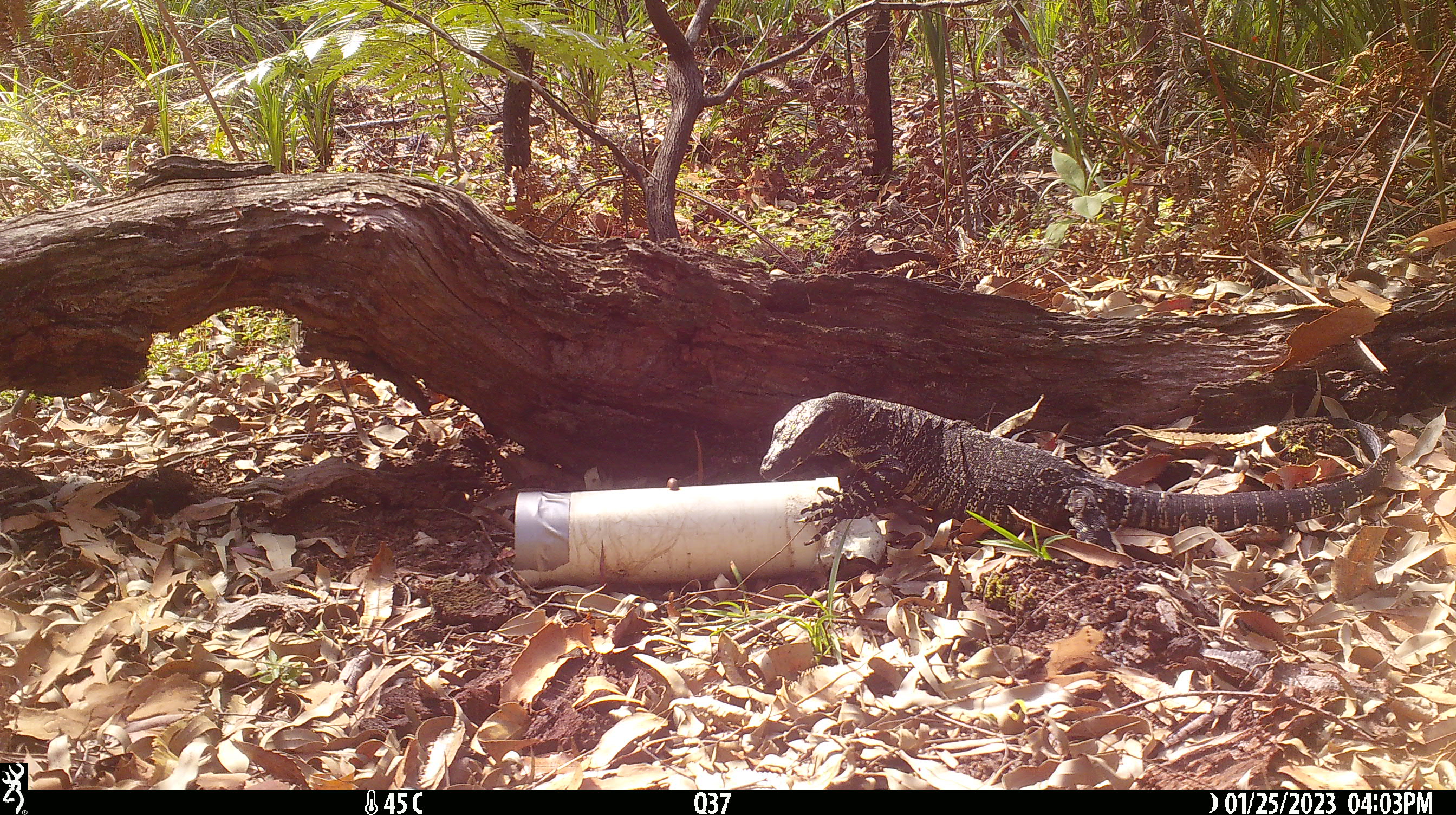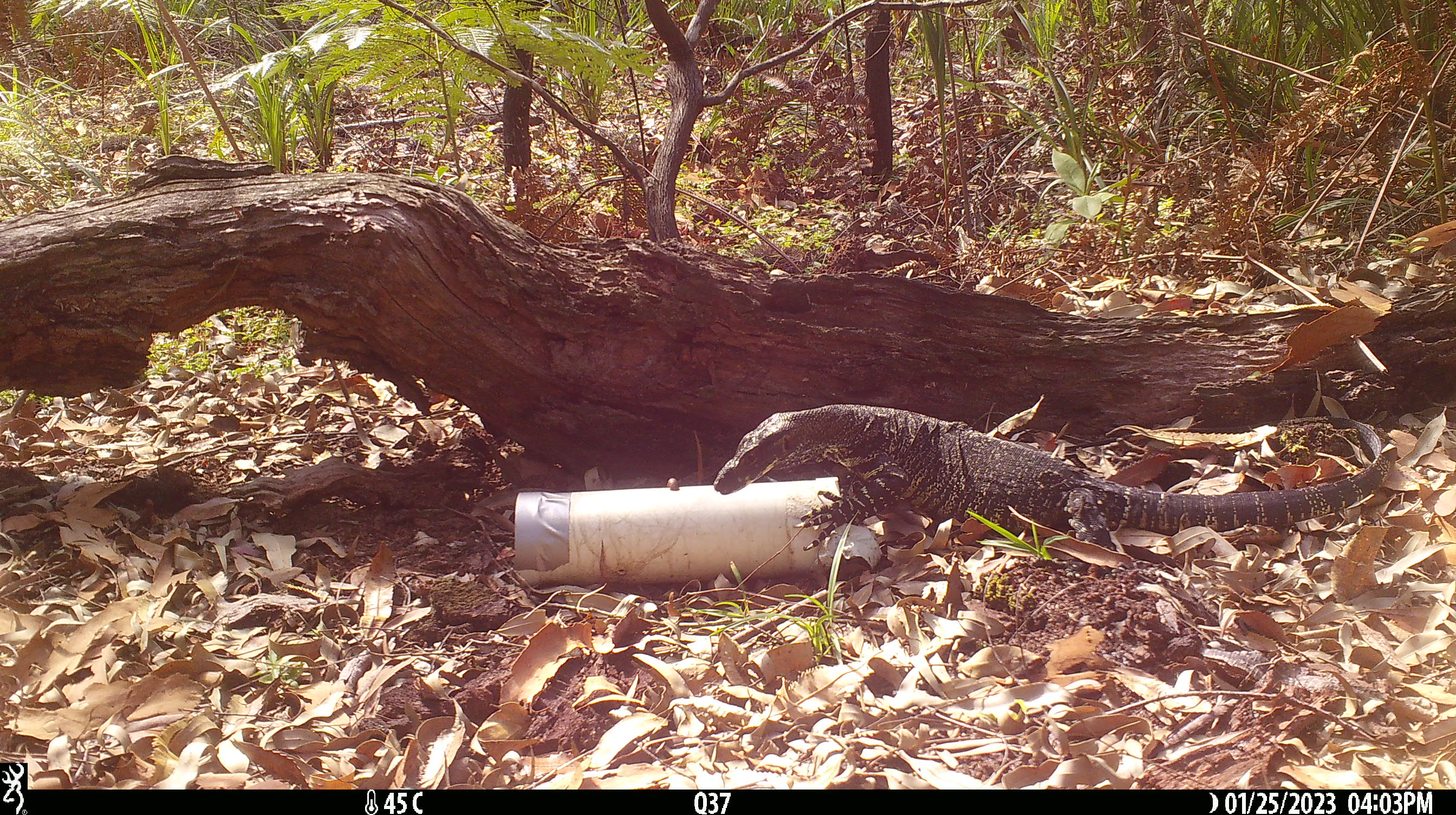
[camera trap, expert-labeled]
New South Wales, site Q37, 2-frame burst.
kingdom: Animalia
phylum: Chordata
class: Reptilia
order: Squamata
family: Varanidae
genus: Varanus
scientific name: Varanus varius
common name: lace monitor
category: goanna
Goanna (lace monitor) (Varanus varius).